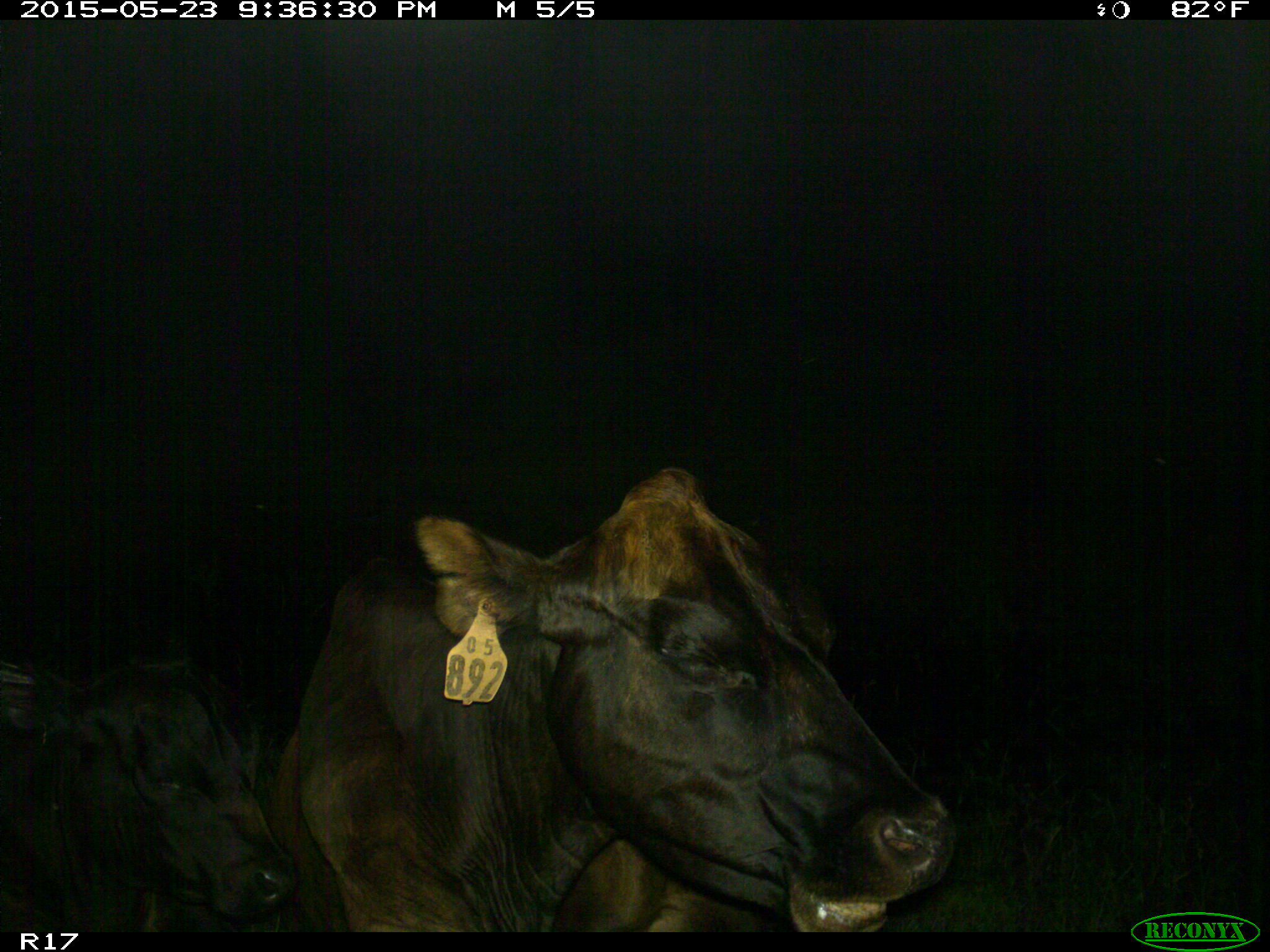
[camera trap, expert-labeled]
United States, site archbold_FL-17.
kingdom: Animalia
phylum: Chordata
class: Mammalia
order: Artiodactyla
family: Bovidae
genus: Bos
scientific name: Bos taurus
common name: domestic cow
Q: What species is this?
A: Bos taurus (domestic cow).